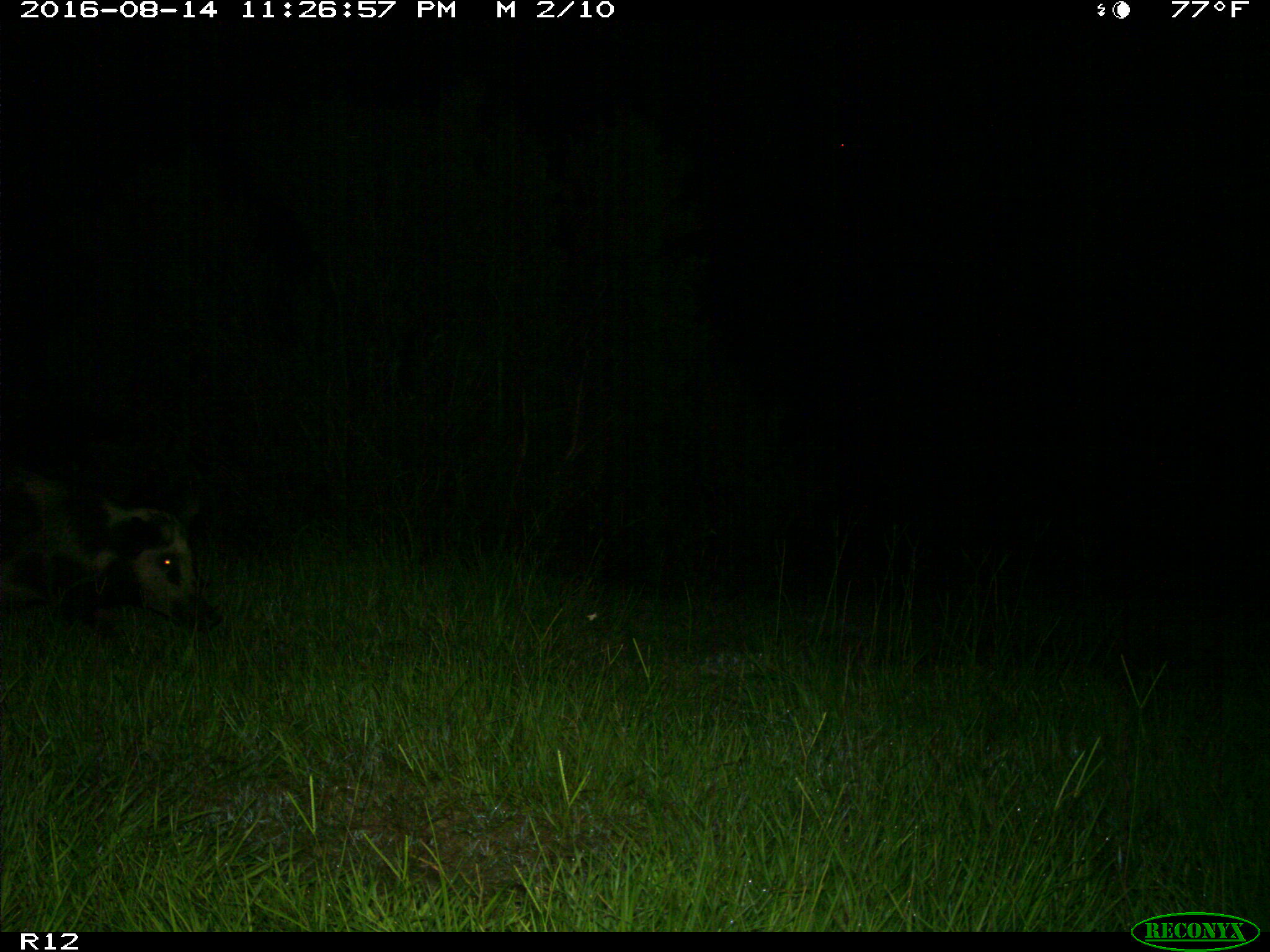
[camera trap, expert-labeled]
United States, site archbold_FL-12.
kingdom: Animalia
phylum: Chordata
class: Mammalia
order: Artiodactyla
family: Suidae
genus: Sus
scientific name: Sus scrofa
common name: wild boar